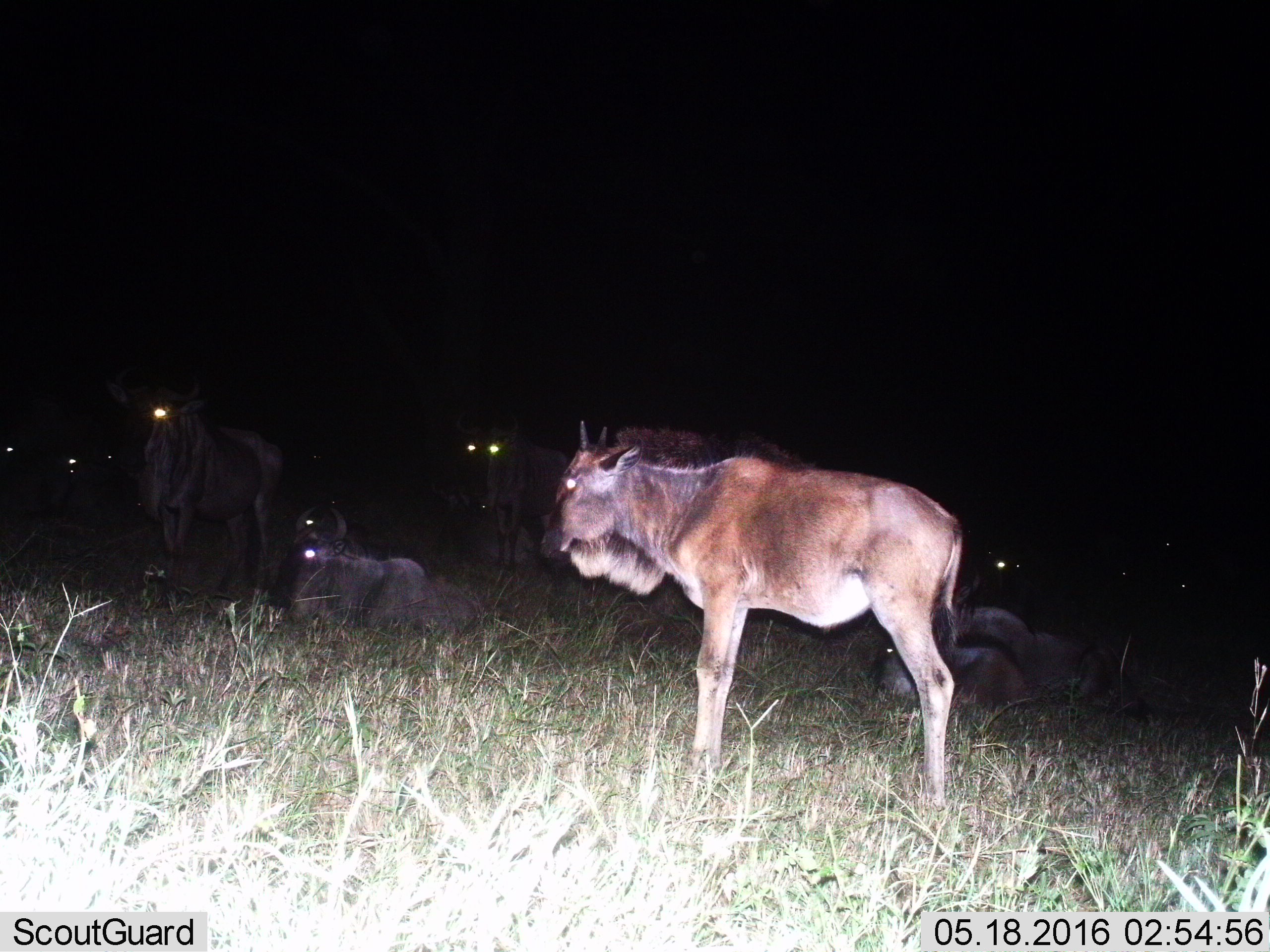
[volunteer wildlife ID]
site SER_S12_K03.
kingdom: Animalia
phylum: Chordata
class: Mammalia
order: Artiodactyla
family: Bovidae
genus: Connochaetes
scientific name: Connochaetes taurinus taurinus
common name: blue wildebeest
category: wildebeestblue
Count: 11-50.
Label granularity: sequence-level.